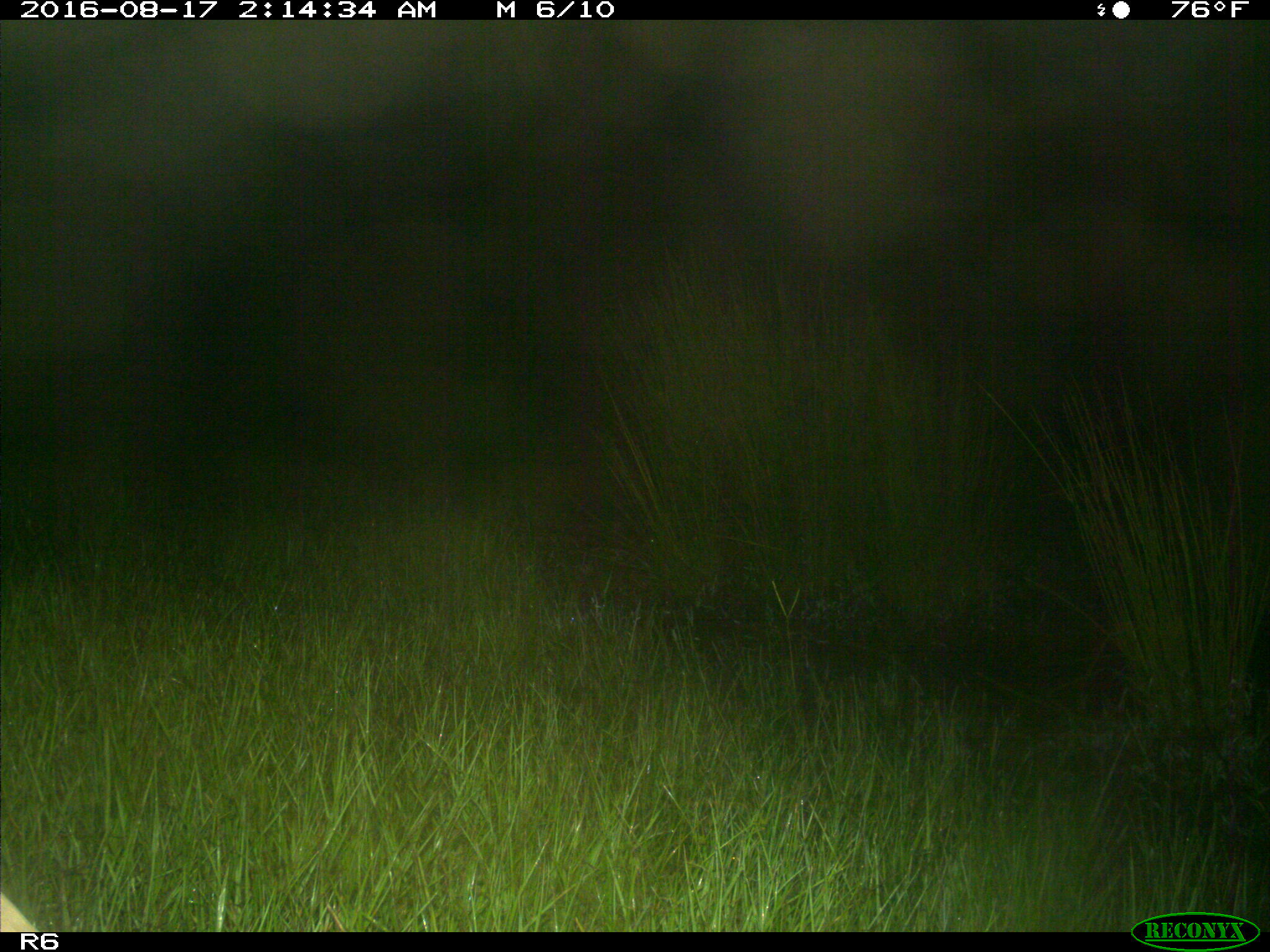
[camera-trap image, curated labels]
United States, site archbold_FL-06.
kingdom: Animalia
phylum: Chordata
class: Mammalia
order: Artiodactyla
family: Bovidae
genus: Bos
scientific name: Bos taurus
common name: domestic cow